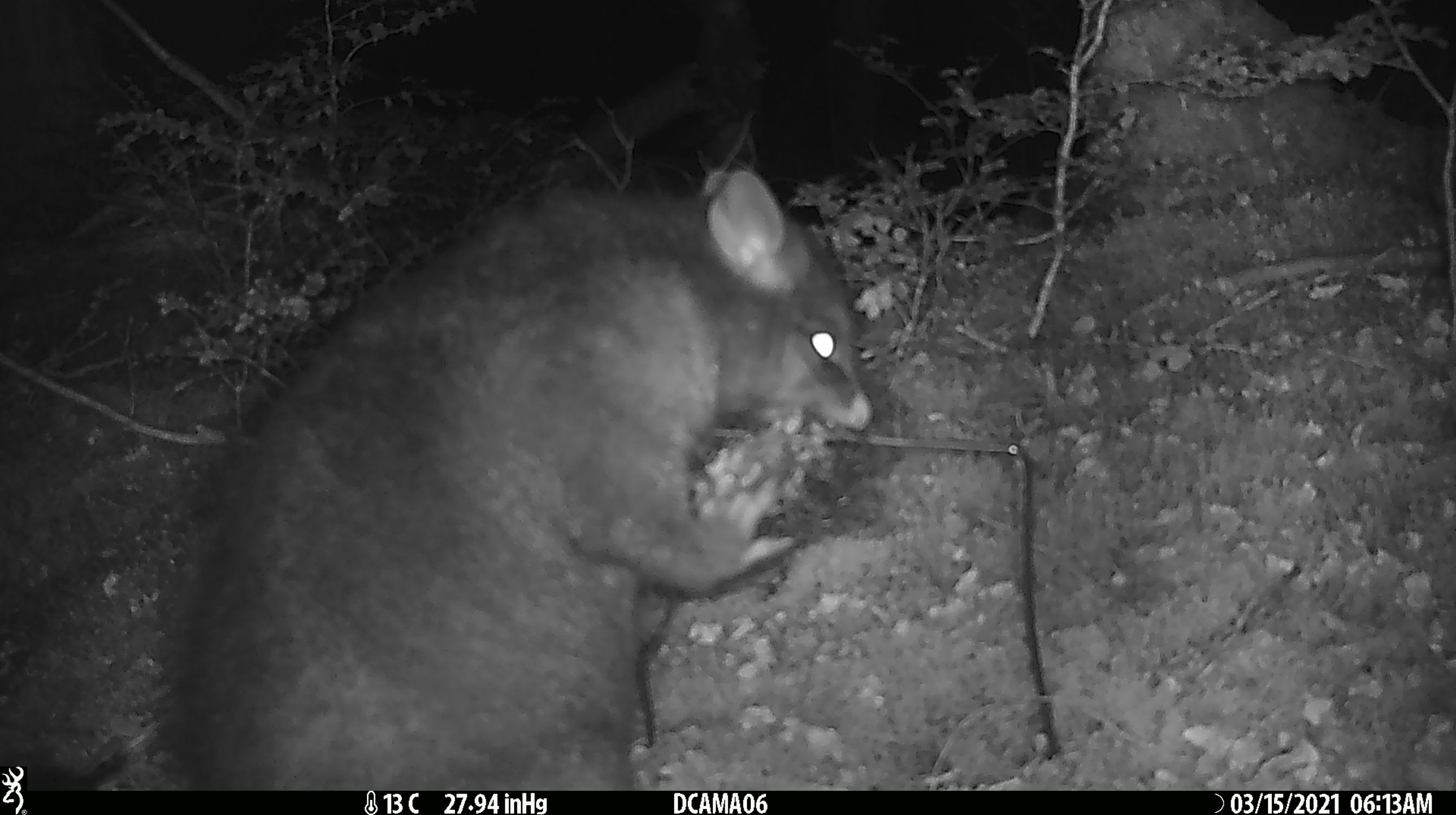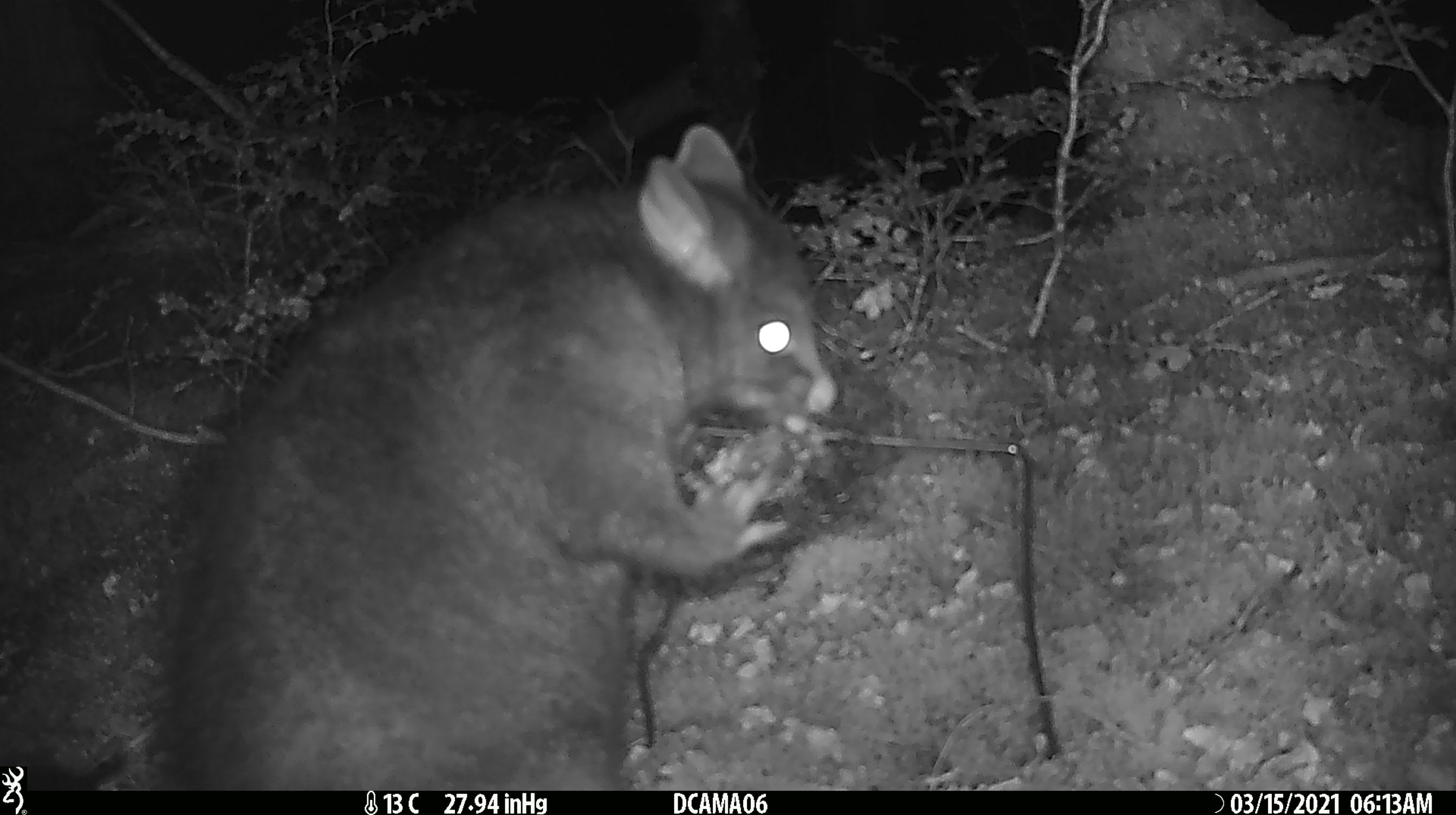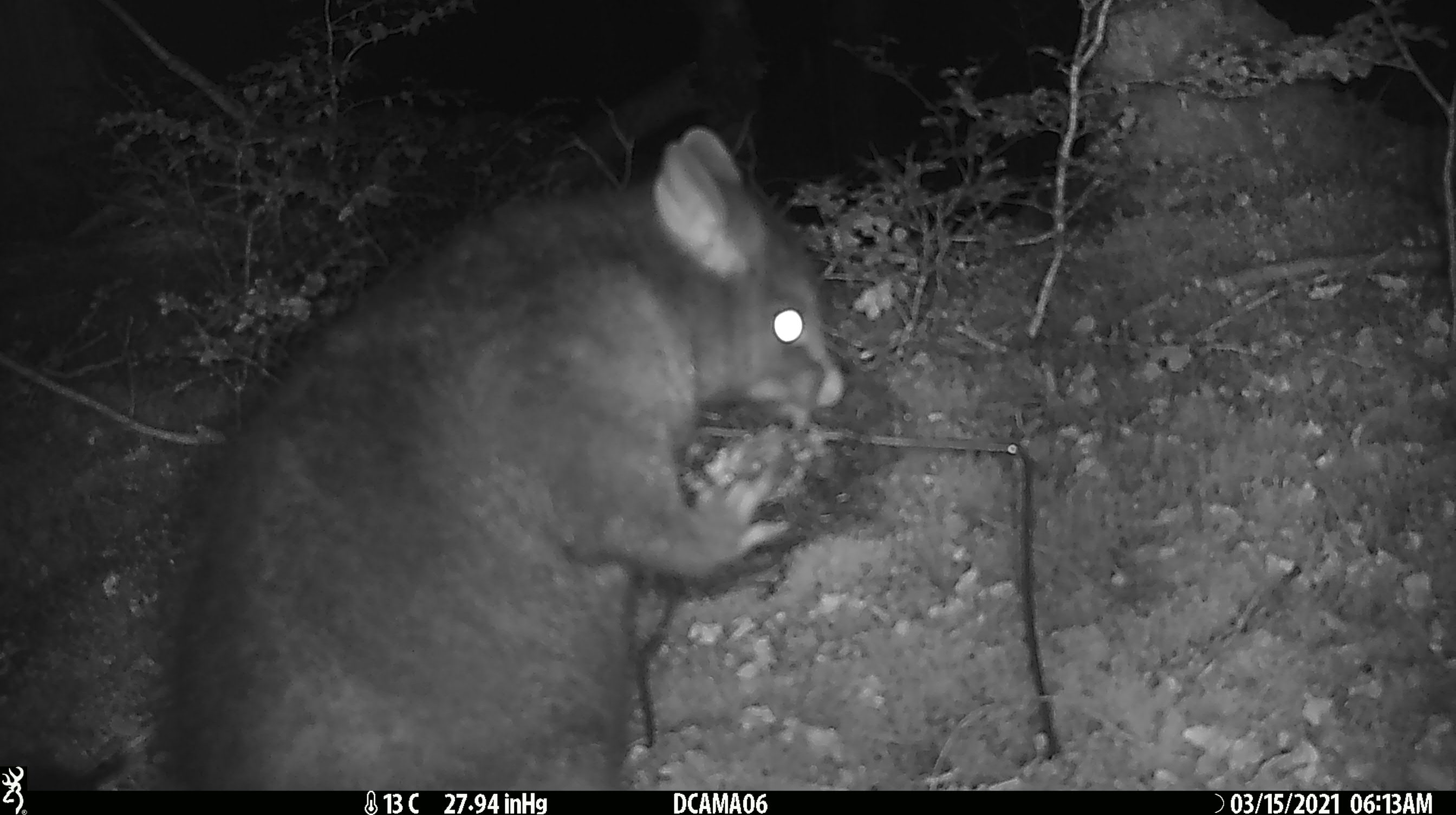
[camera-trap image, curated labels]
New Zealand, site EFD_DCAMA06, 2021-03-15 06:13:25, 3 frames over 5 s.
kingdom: Animalia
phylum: Chordata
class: Mammalia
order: Diprotodontia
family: Phalangeridae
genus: Trichosurus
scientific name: Trichosurus vulpecula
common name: common brushtail possum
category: possum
Possum (common brushtail possum) (Trichosurus vulpecula).